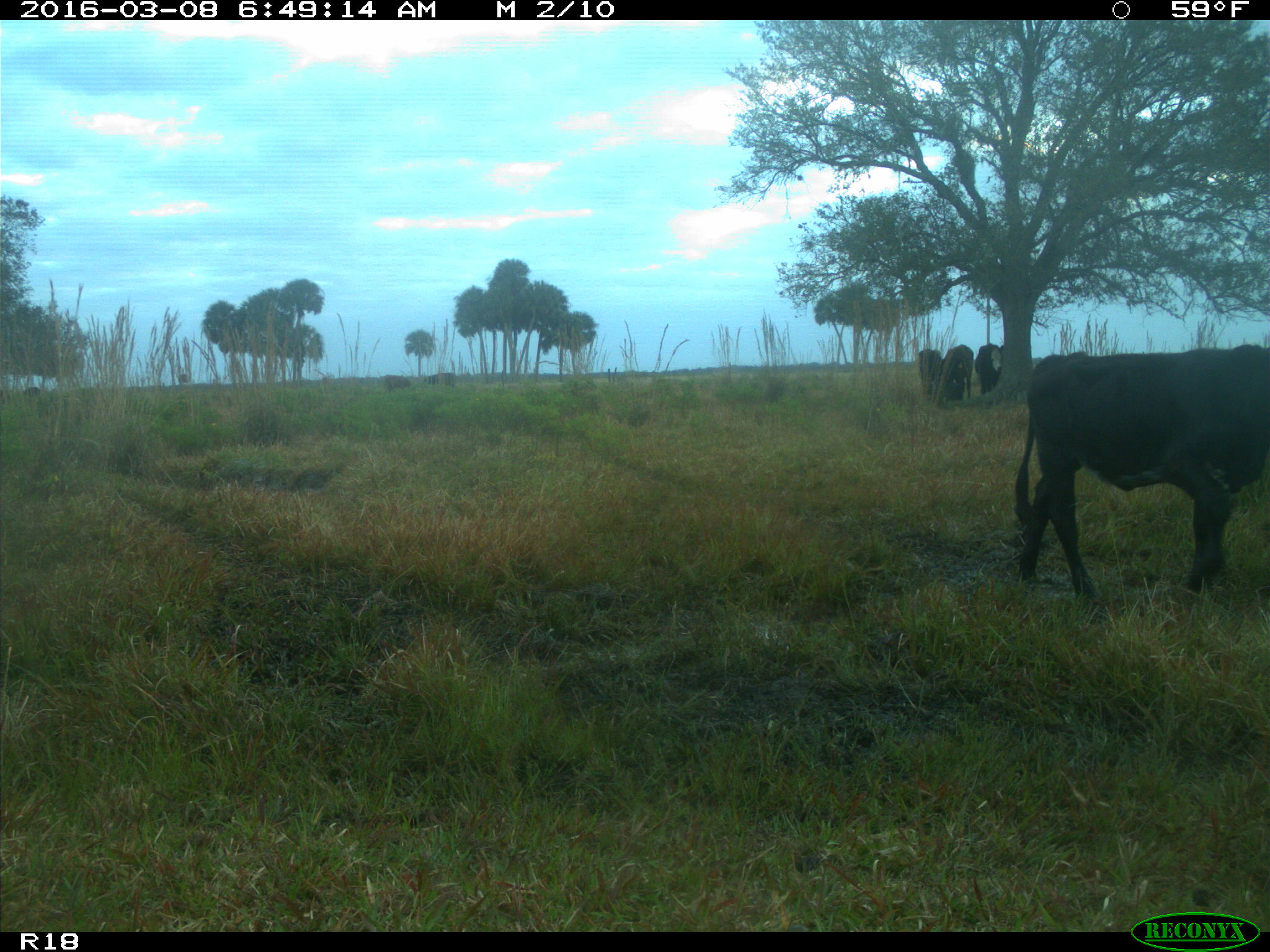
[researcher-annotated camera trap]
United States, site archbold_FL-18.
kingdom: Animalia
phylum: Chordata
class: Mammalia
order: Artiodactyla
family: Bovidae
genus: Bos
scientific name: Bos taurus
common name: domestic cow